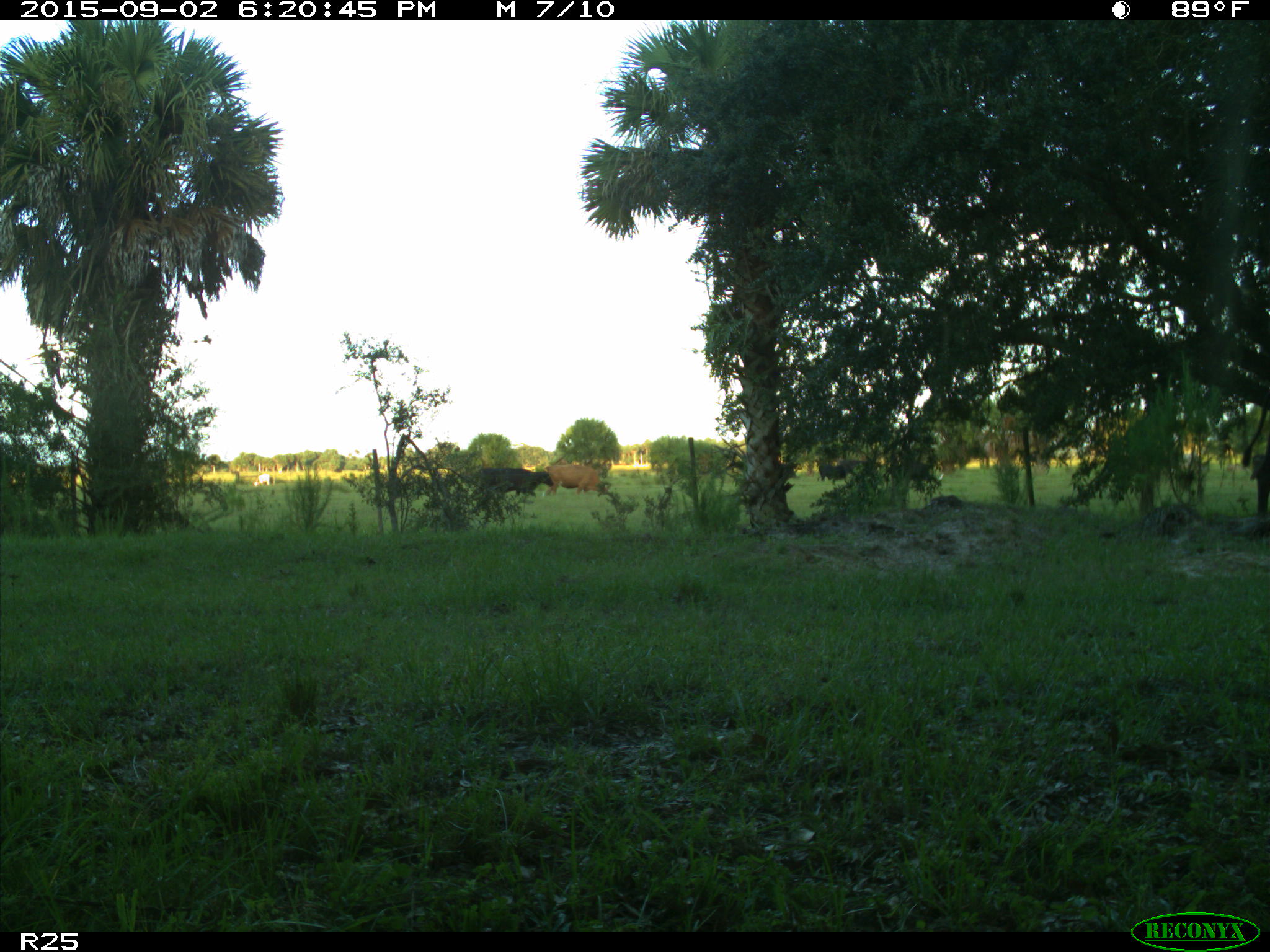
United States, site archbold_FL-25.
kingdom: Animalia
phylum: Chordata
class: Mammalia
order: Artiodactyla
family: Bovidae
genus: Bos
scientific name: Bos taurus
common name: domestic cow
Bos taurus (domestic cow).